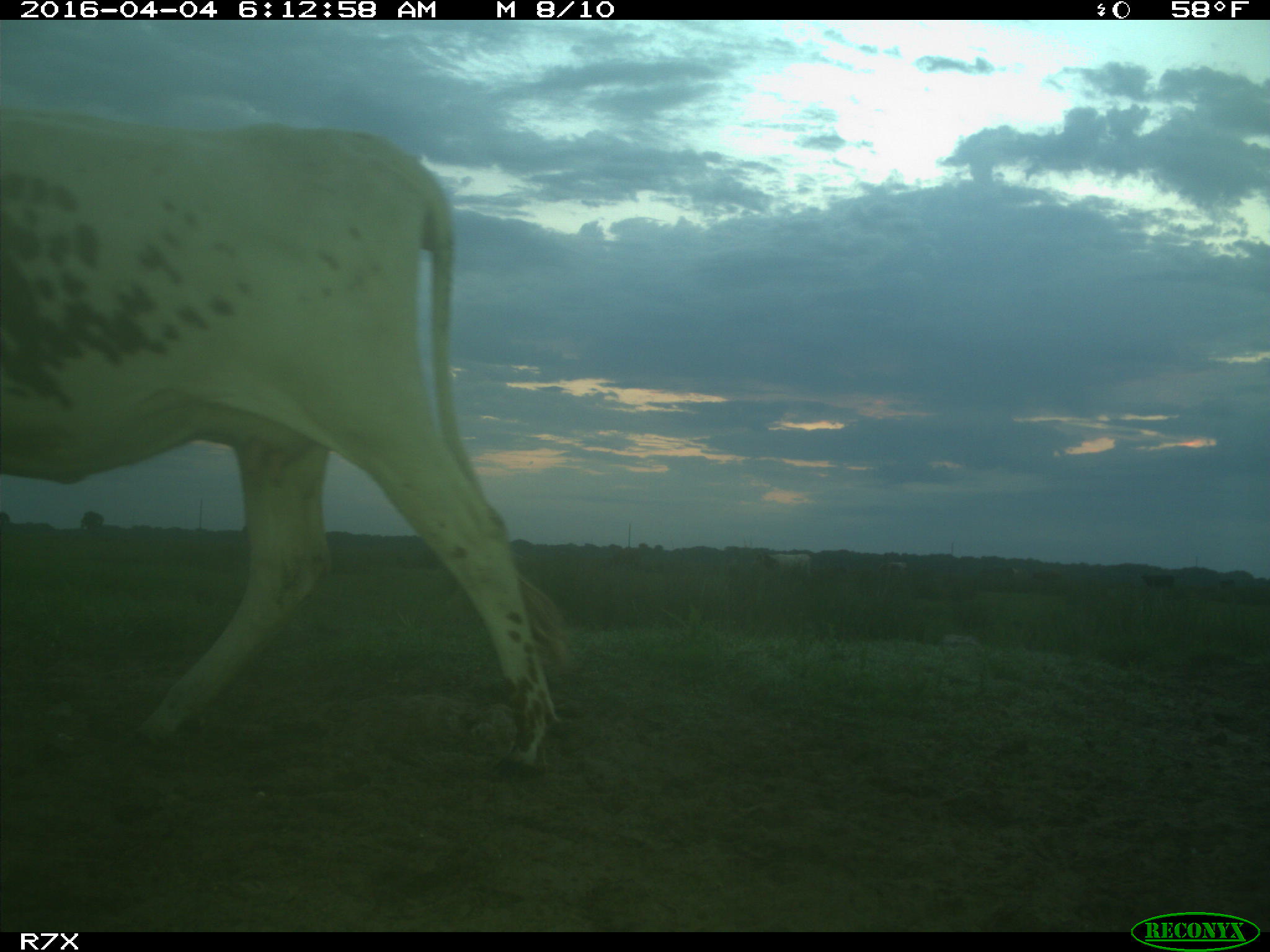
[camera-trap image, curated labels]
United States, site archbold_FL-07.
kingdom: Animalia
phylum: Chordata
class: Mammalia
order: Artiodactyla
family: Bovidae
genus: Bos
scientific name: Bos taurus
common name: domestic cow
Bos taurus (domestic cow).